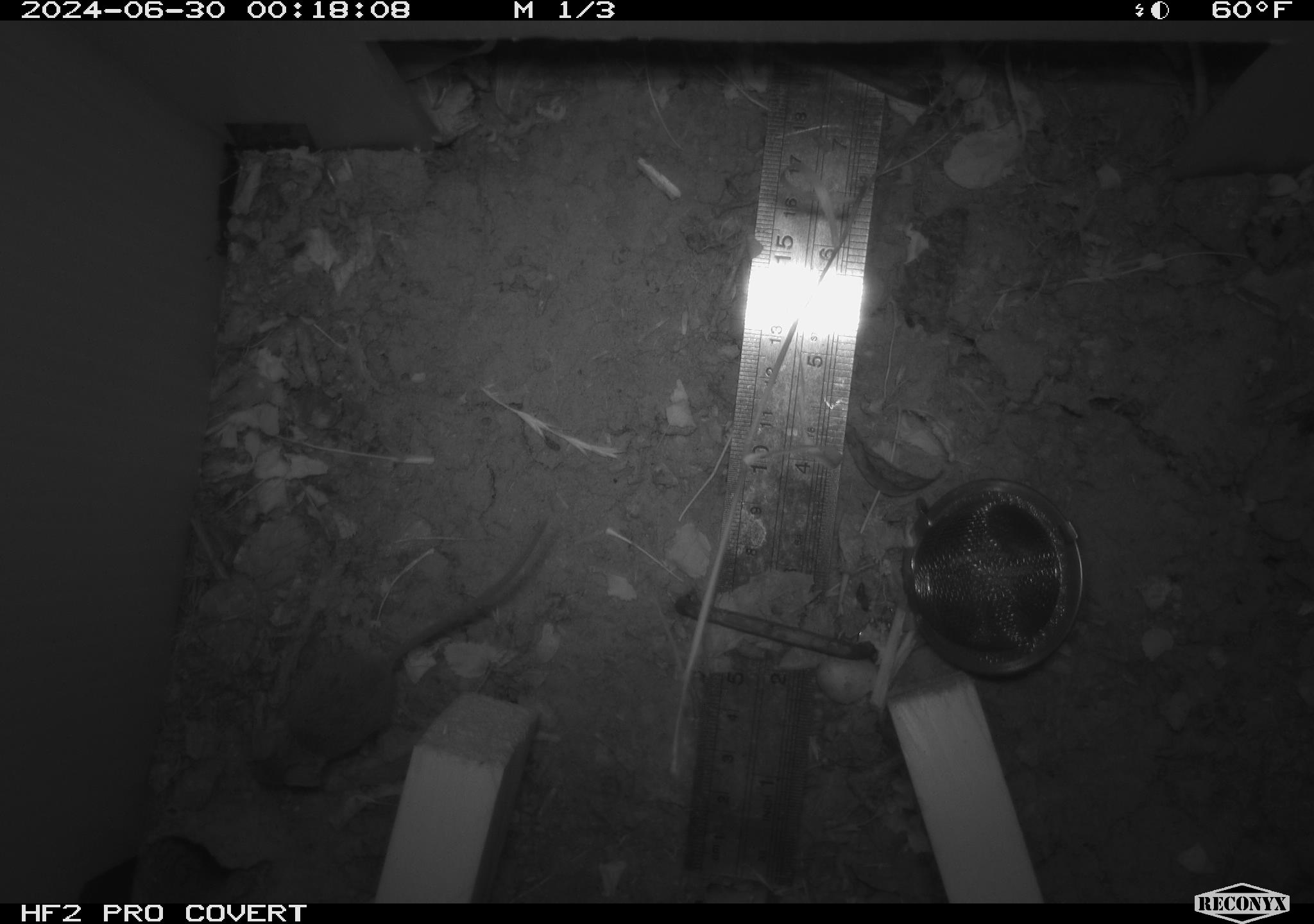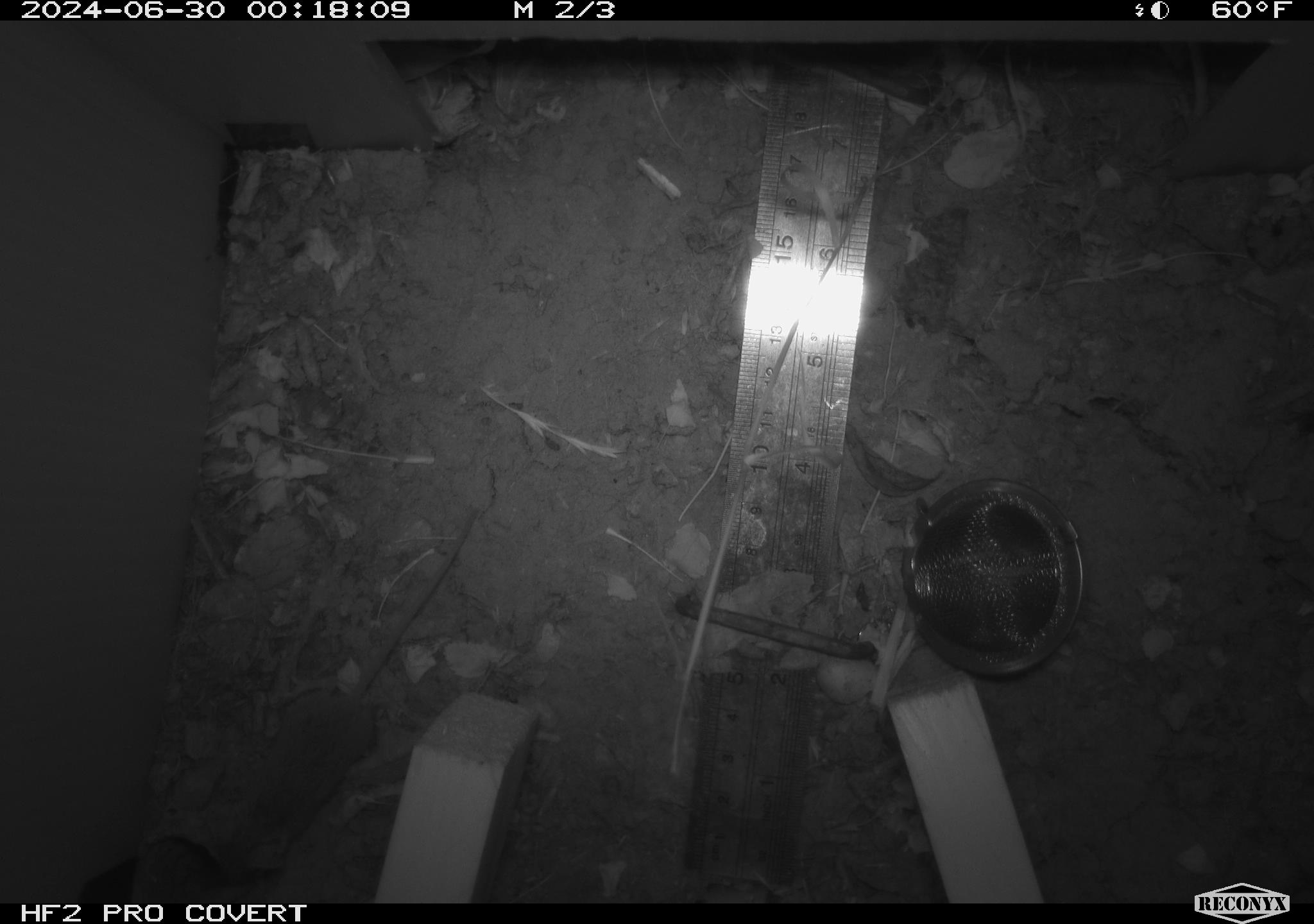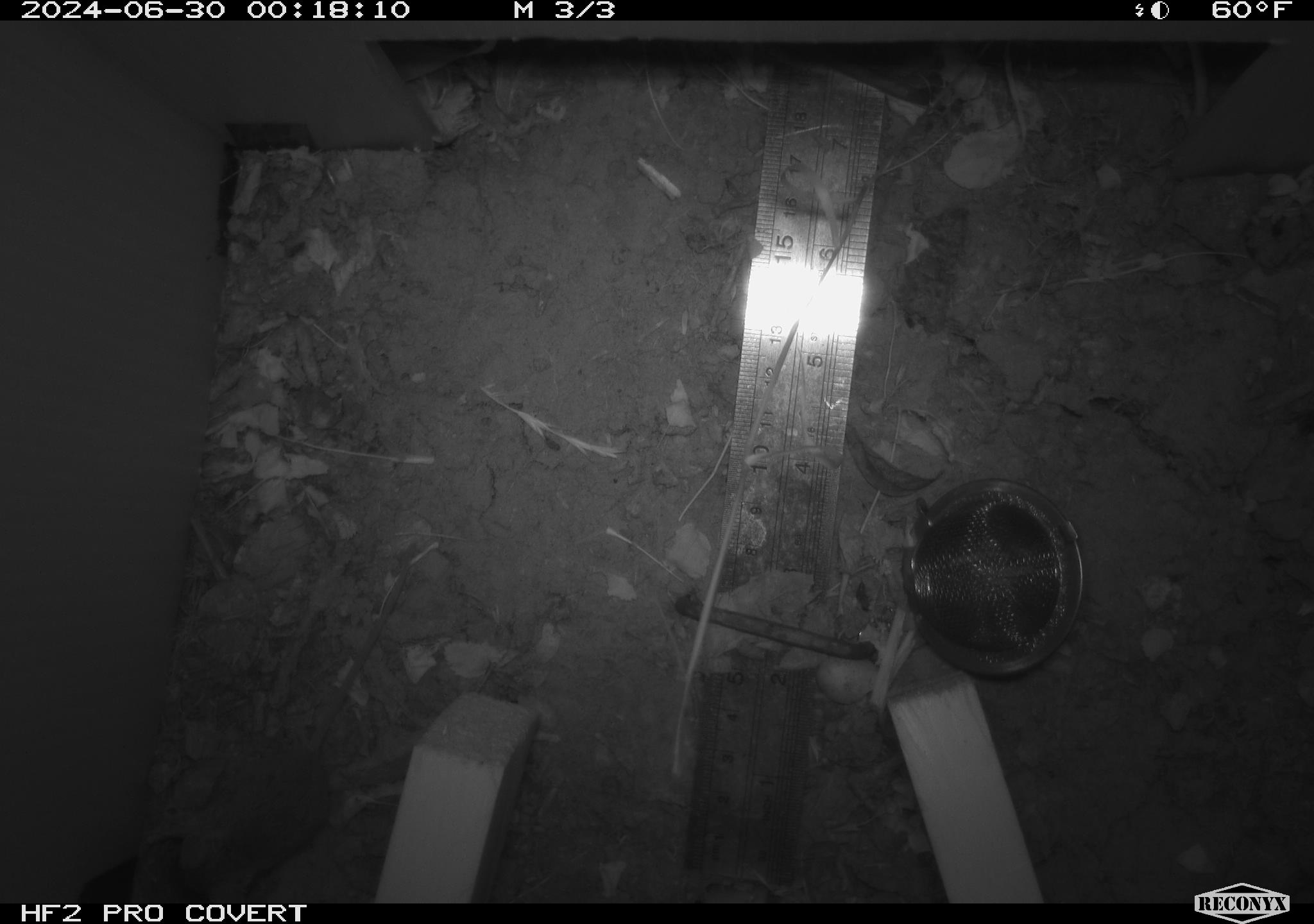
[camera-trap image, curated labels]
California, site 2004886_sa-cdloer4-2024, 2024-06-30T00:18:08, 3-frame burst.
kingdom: Animalia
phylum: Chordata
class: Mammalia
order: Rodentia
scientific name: Rodentia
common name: rodent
Rodent (Rodentia).